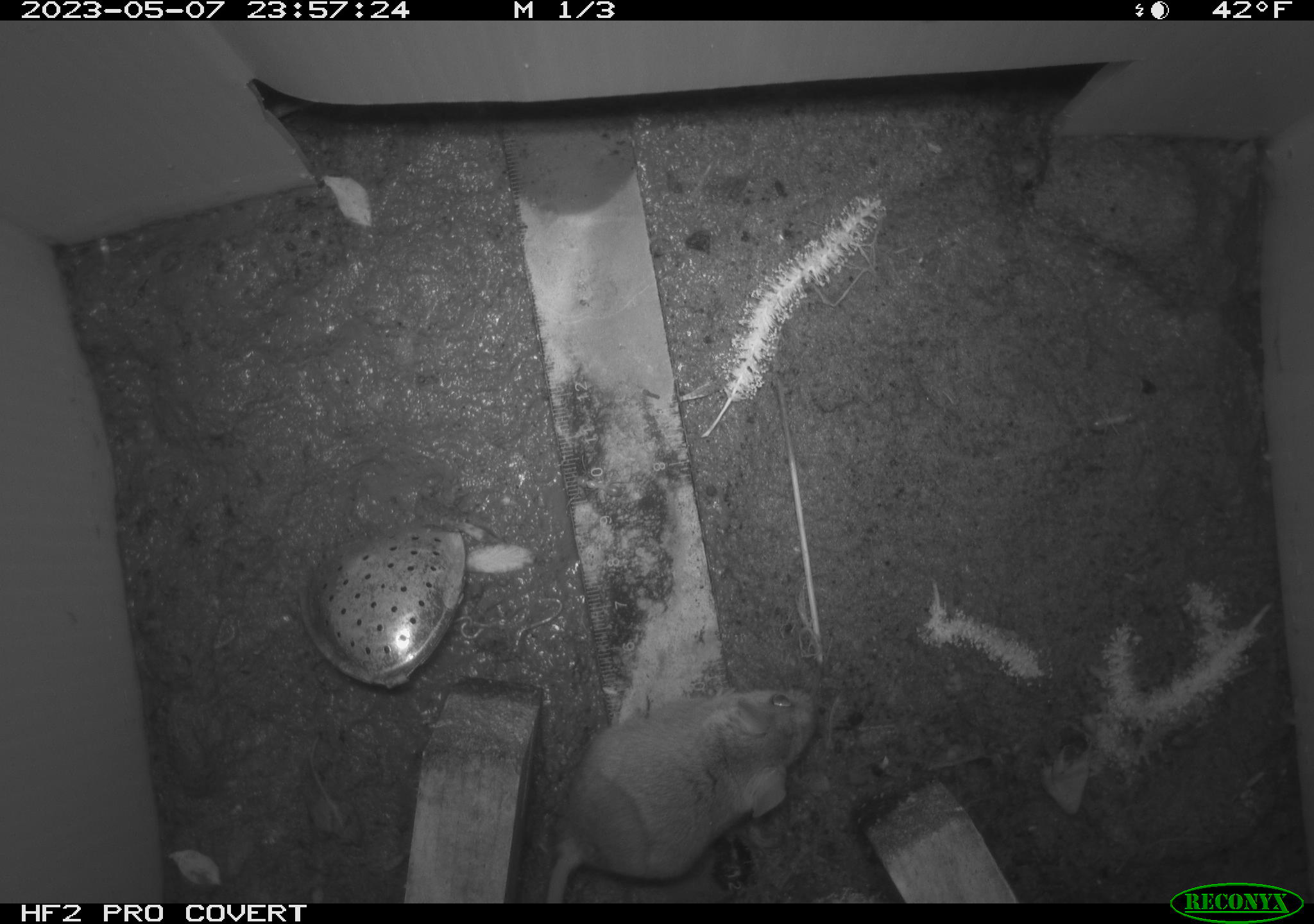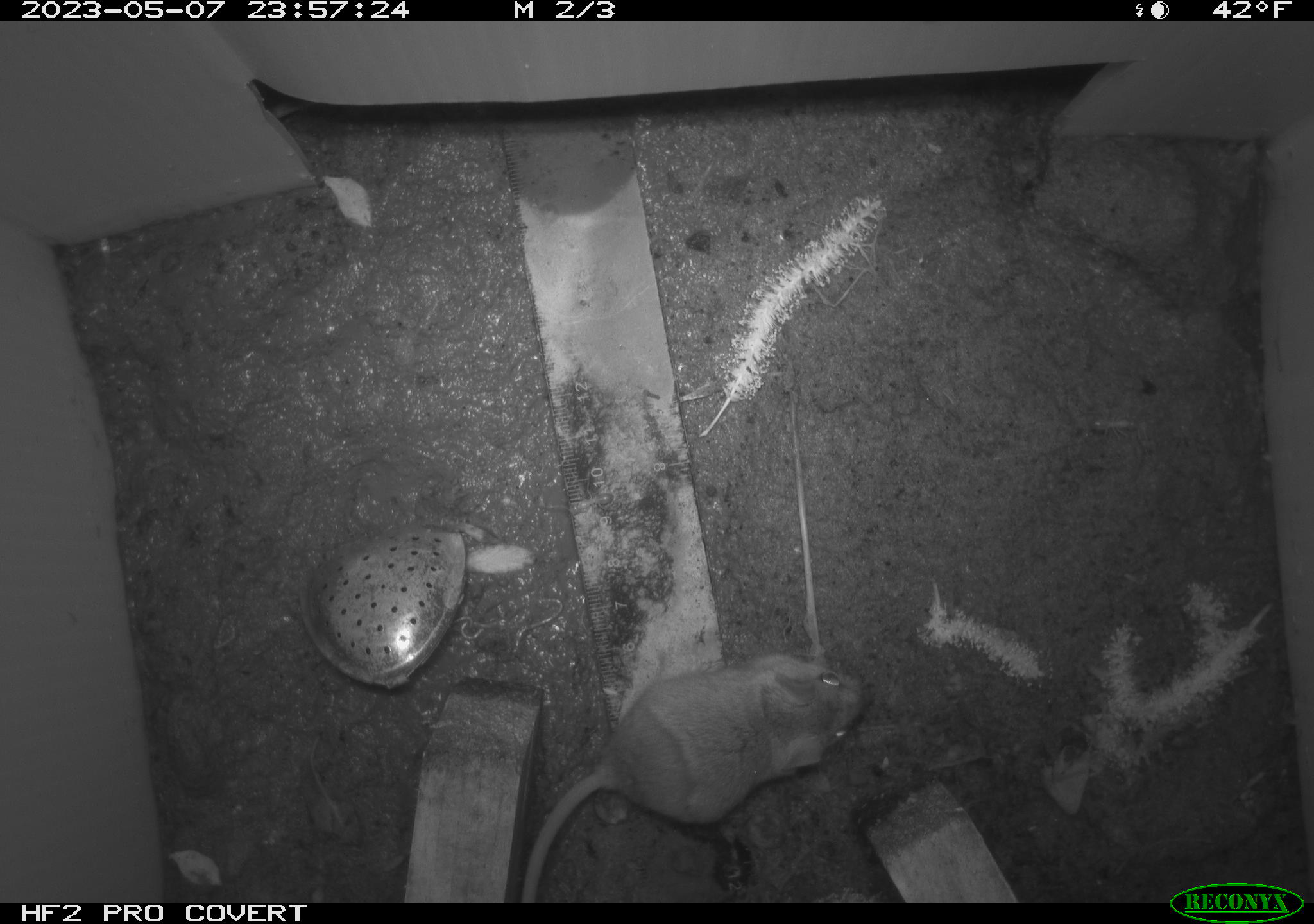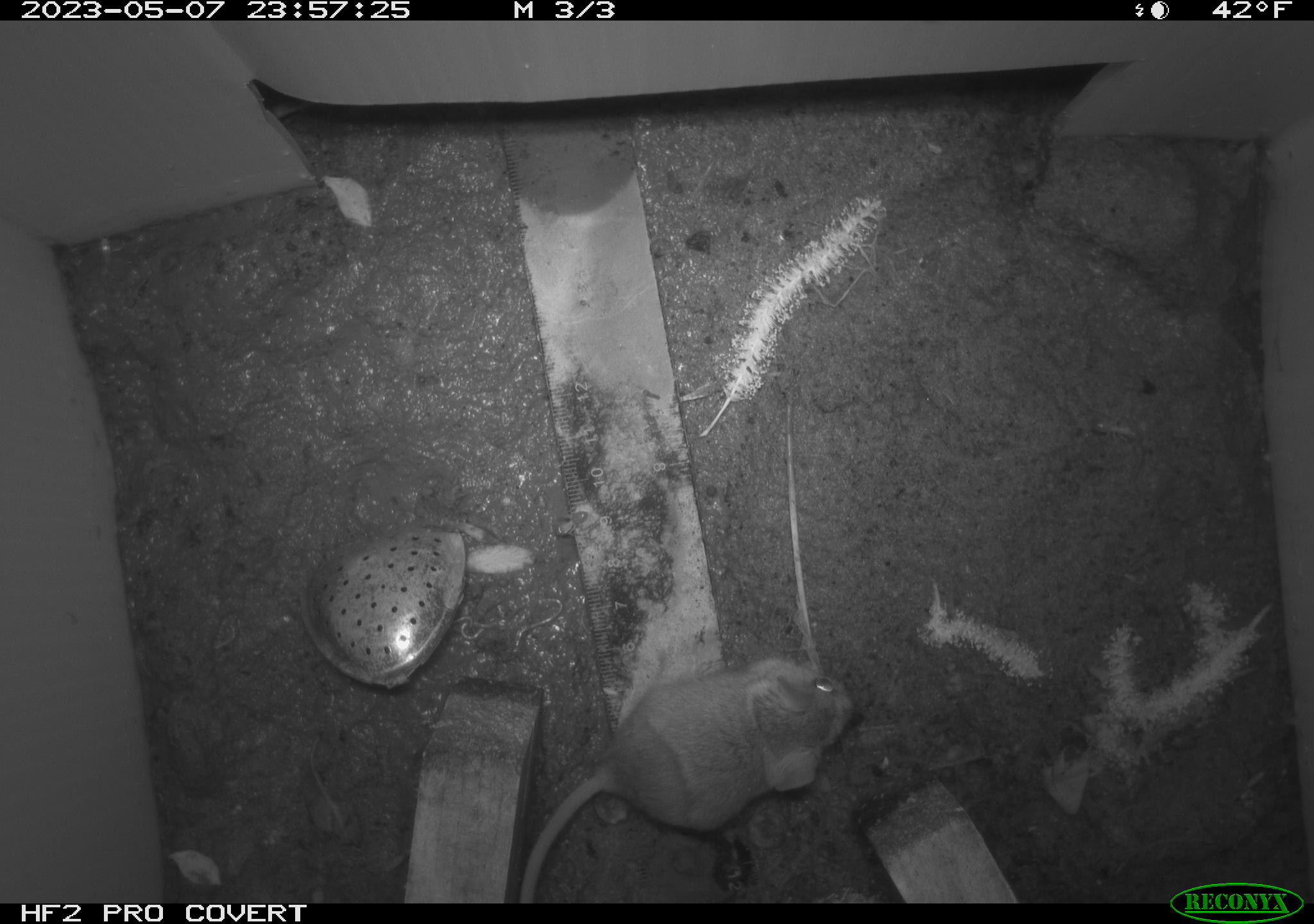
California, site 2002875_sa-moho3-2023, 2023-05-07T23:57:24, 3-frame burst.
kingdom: Animalia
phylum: Chordata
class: Mammalia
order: Rodentia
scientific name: Rodentia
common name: mouse species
Mouse species (Rodentia).